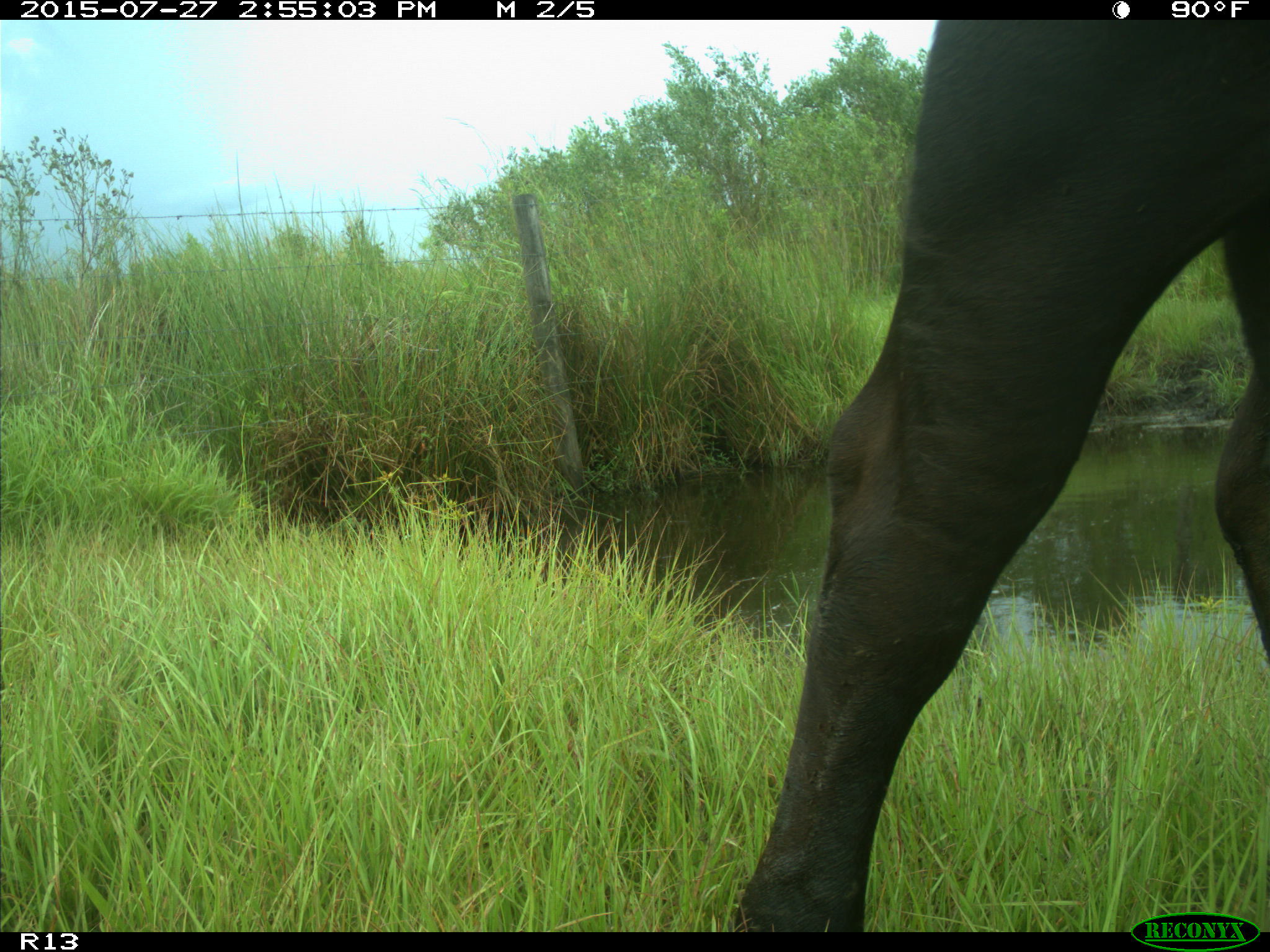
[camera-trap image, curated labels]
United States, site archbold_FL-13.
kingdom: Animalia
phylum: Chordata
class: Mammalia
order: Artiodactyla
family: Bovidae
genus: Bos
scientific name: Bos taurus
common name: domestic cow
Bos taurus (domestic cow).